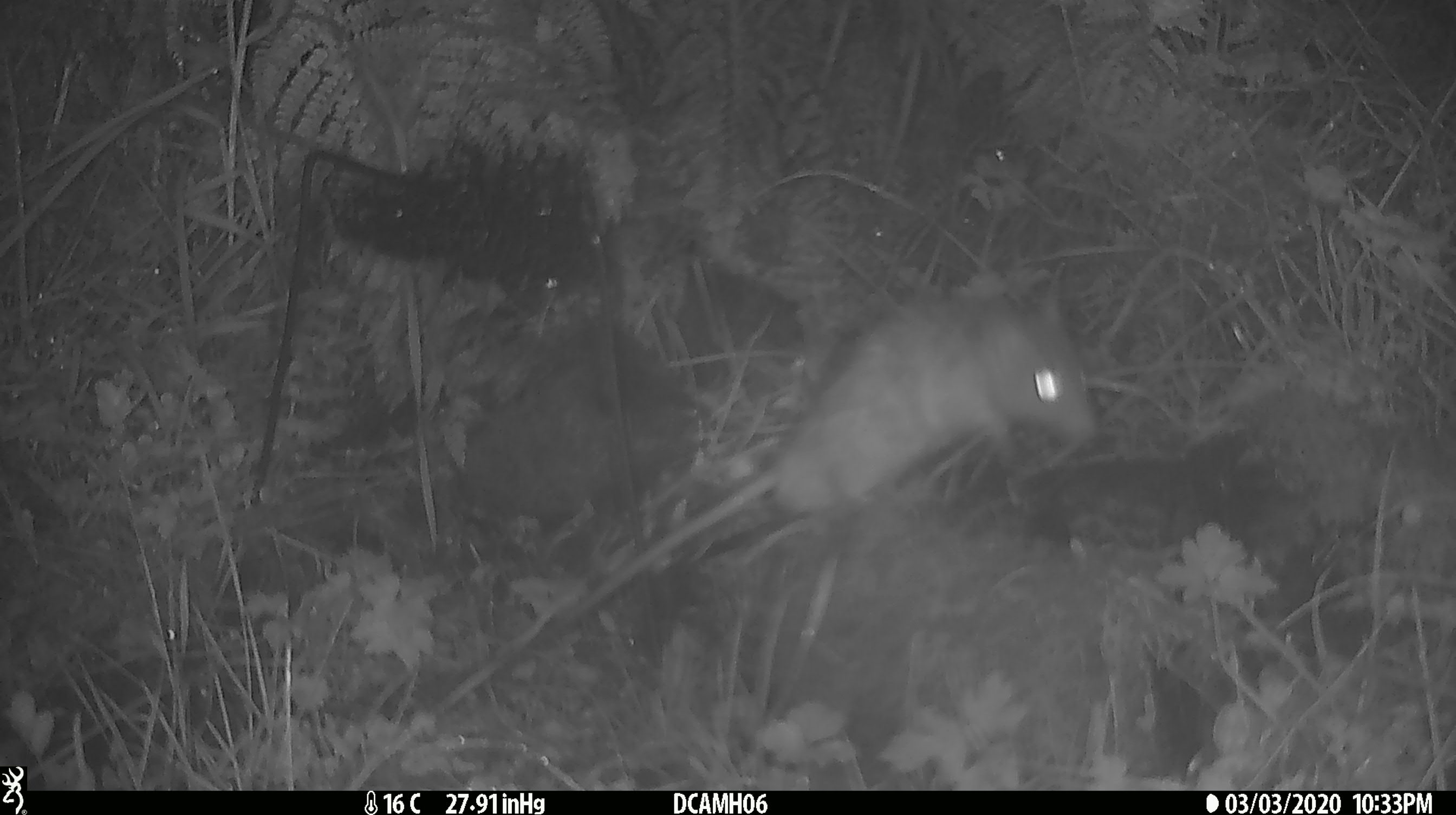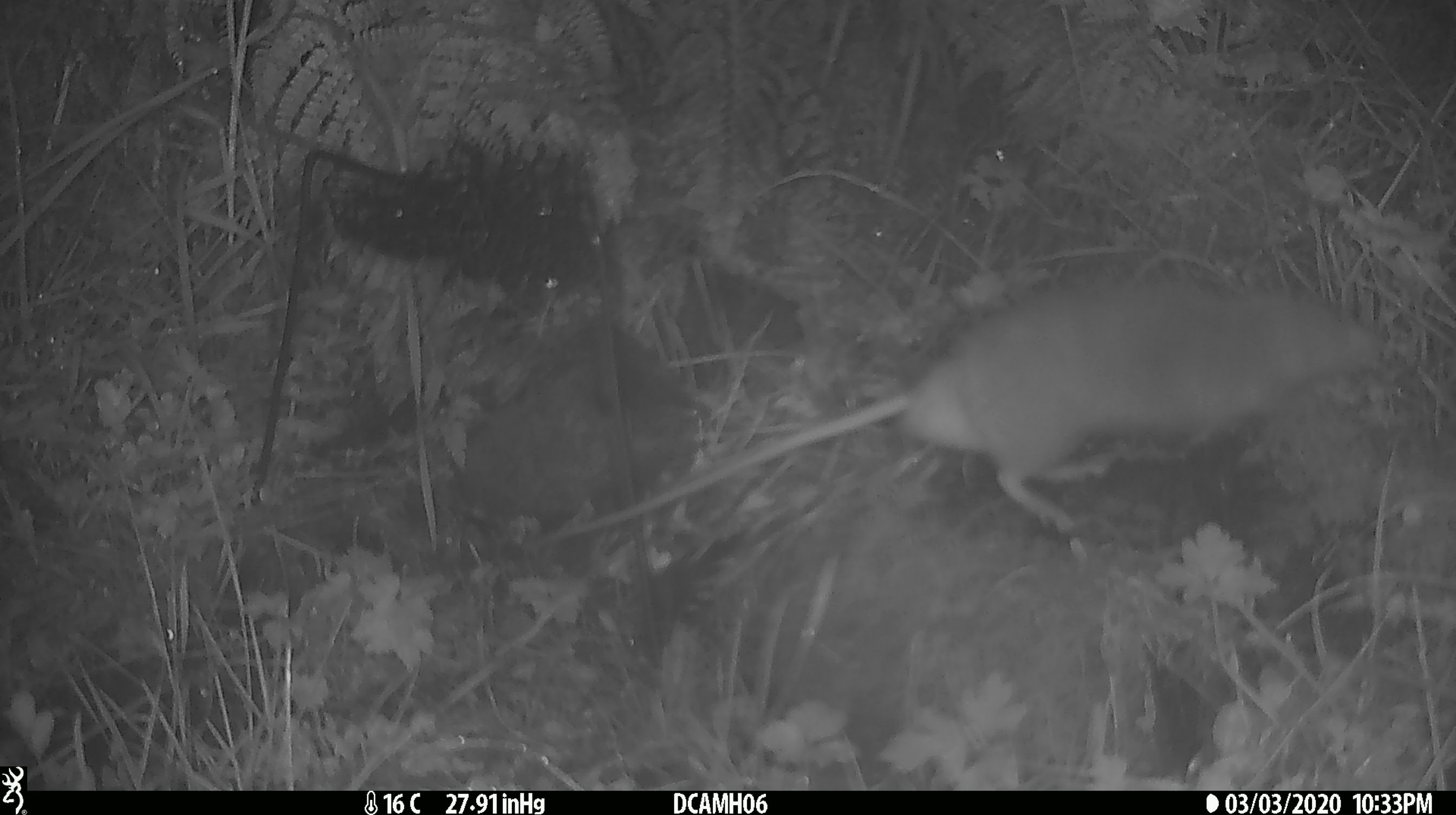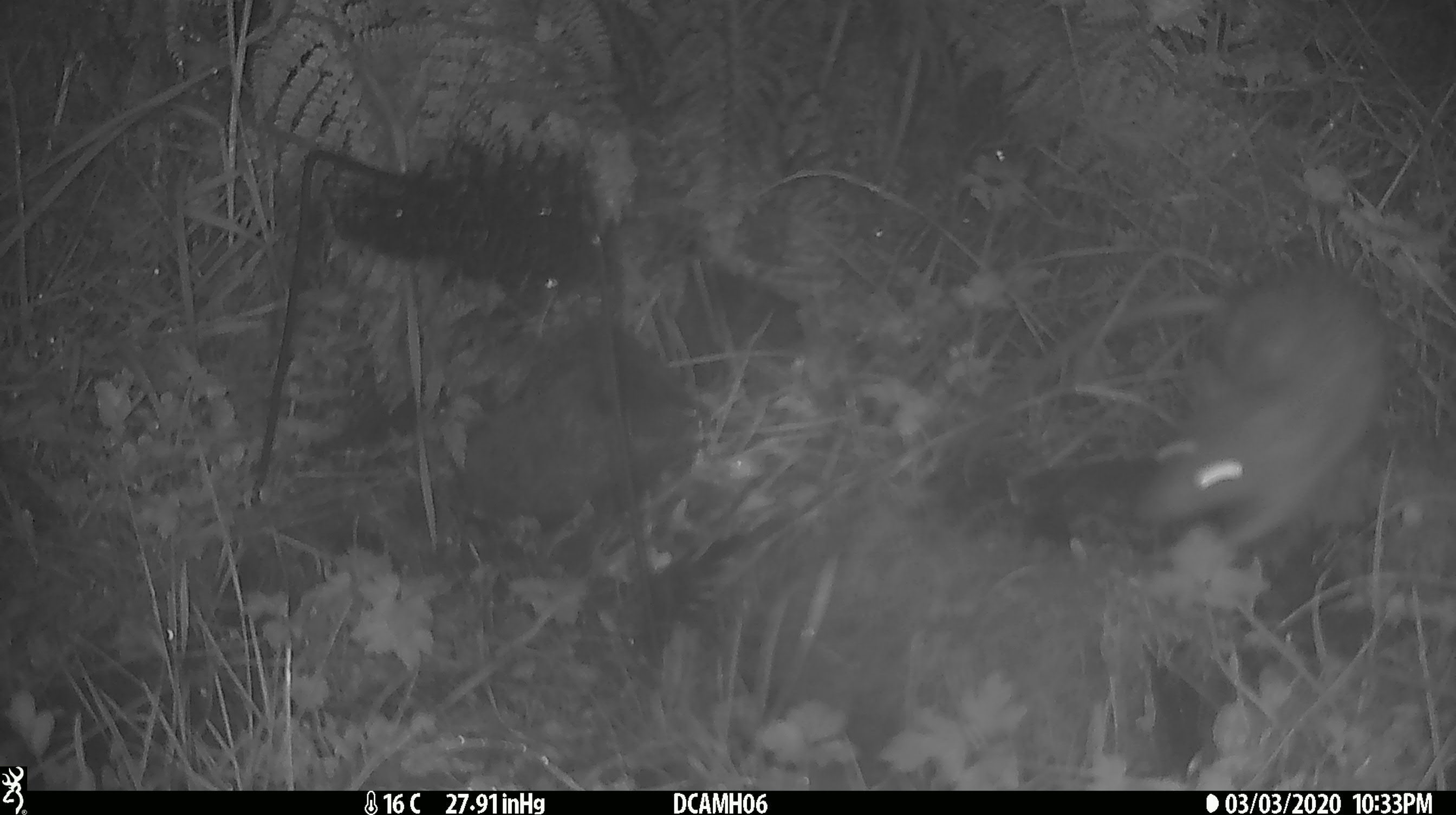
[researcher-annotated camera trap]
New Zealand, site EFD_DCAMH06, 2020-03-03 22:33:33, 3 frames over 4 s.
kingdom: Animalia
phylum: Chordata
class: Mammalia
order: Rodentia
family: Muridae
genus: Rattus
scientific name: Rattus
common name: rat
Rat (Rattus).